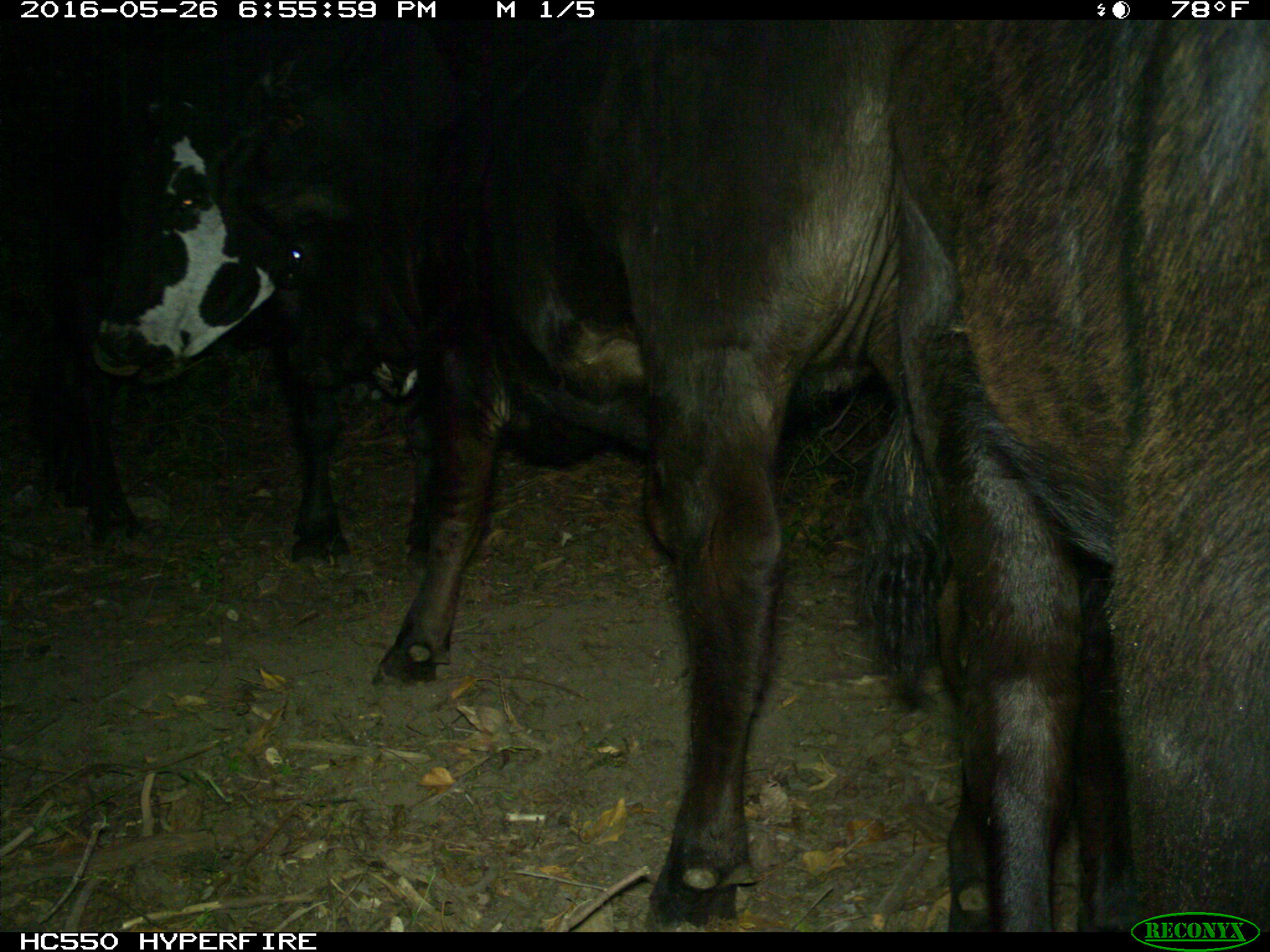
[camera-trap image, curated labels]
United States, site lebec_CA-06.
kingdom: Animalia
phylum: Chordata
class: Mammalia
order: Artiodactyla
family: Bovidae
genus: Bos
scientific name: Bos taurus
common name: domestic cow